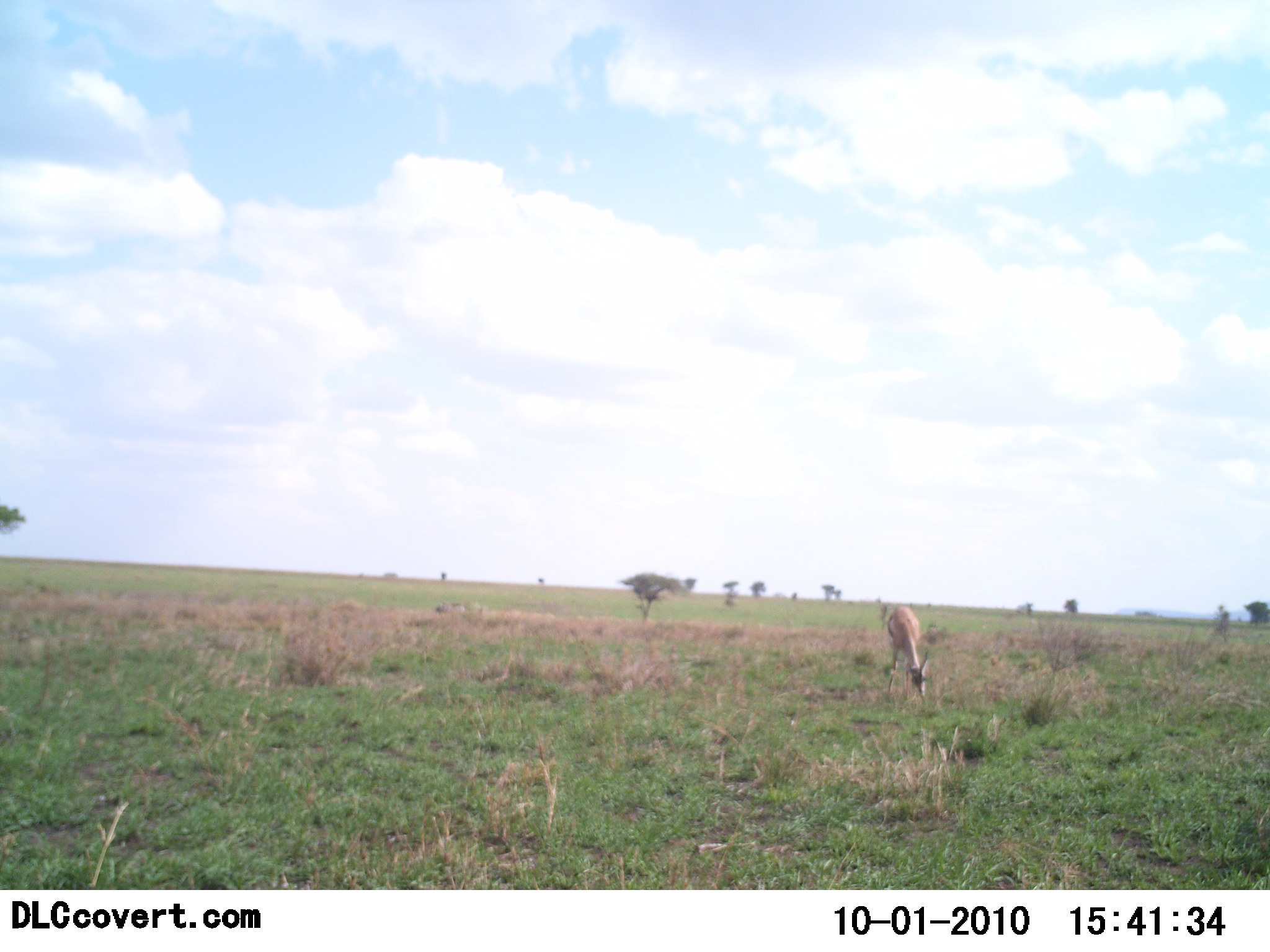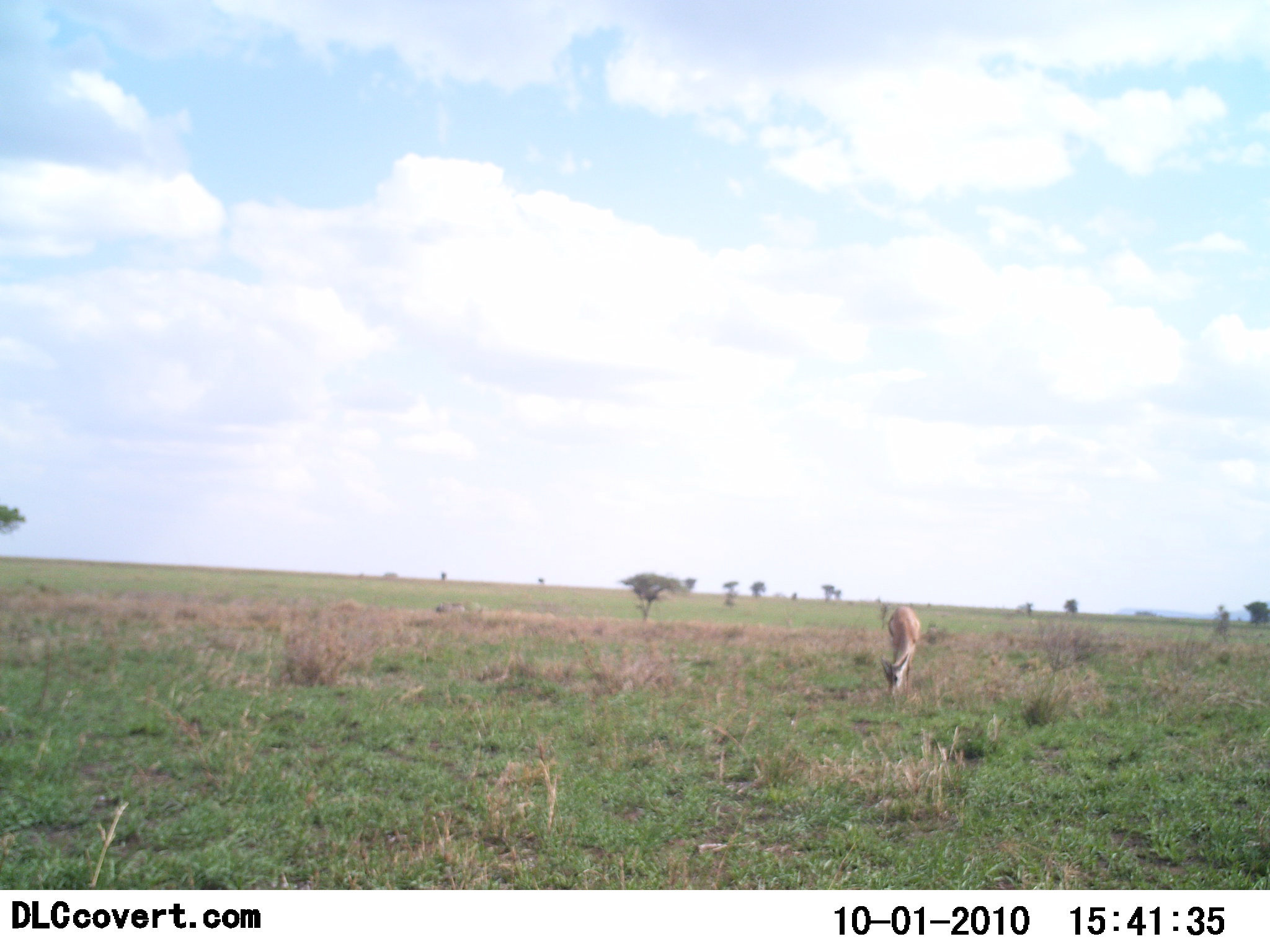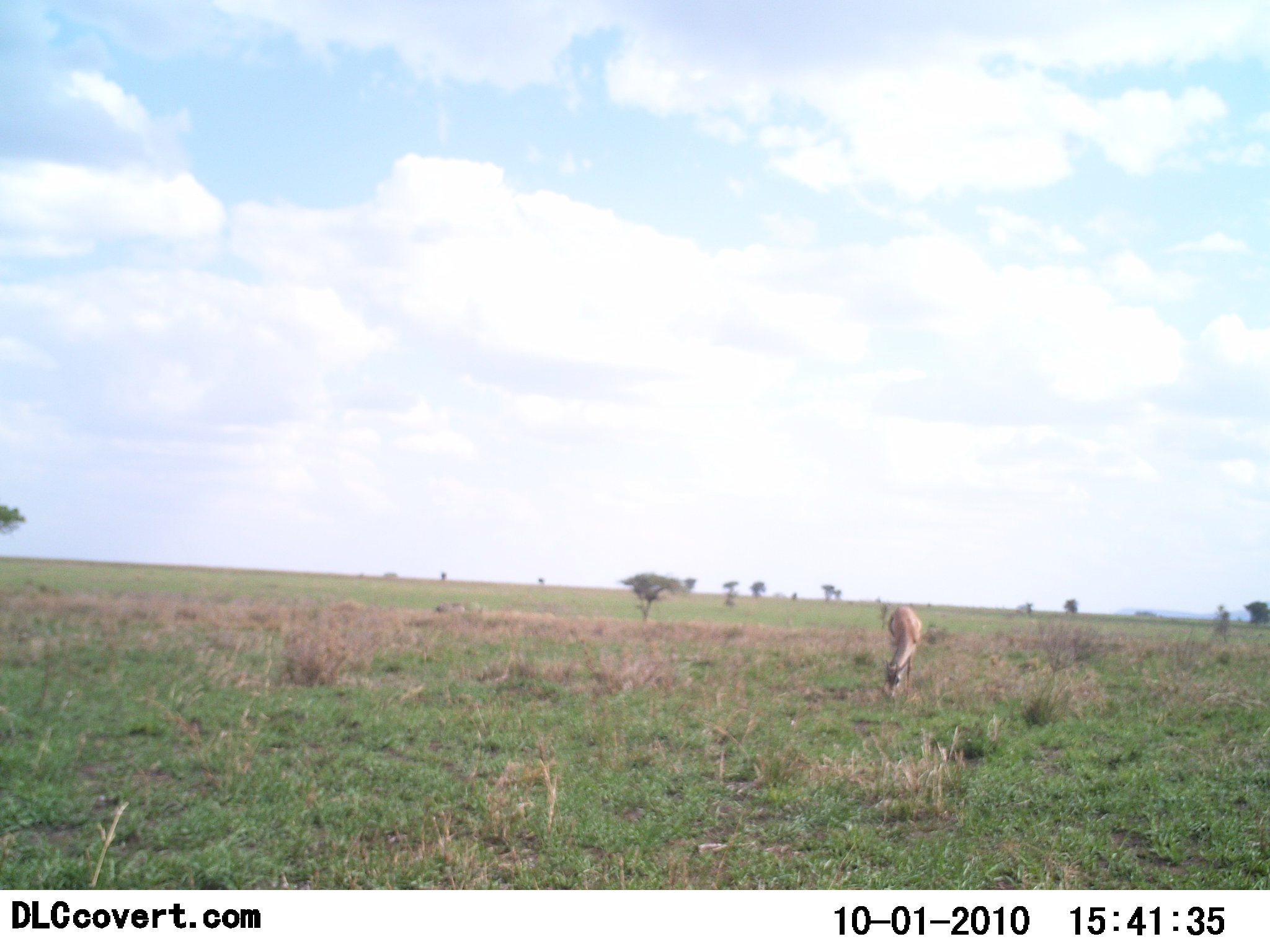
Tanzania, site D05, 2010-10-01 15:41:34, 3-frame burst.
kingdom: Animalia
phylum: Chordata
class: Mammalia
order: Artiodactyla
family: Bovidae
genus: Eudorcas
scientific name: Eudorcas thomsonii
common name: thomson's gazelle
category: gazellethomsons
Gazellethomsons (thomson's gazelle) (Eudorcas thomsonii), count 1. Behavior (volunteer vote fractions): standing 27%, resting 0%, moving 0%, interacting 0%. Young present (vote fraction): 0%. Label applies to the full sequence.